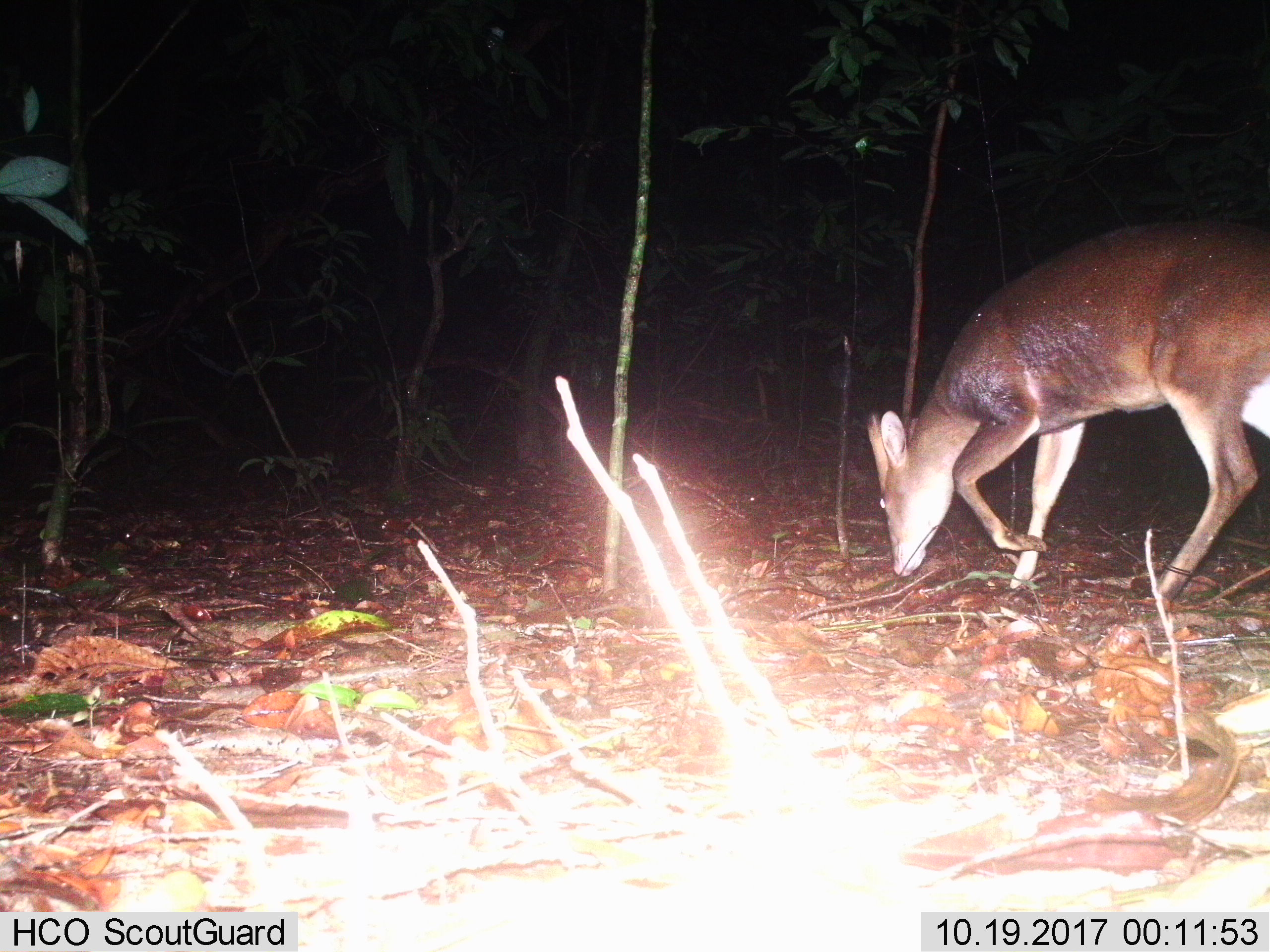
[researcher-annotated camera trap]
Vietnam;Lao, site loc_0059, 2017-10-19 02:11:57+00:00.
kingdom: Animalia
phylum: Chordata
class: Mammalia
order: Artiodactyla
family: Cervidae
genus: Muntiacus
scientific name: Muntiacus vuquangensis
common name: large-antlered muntjac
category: large antlered muntjac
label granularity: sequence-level